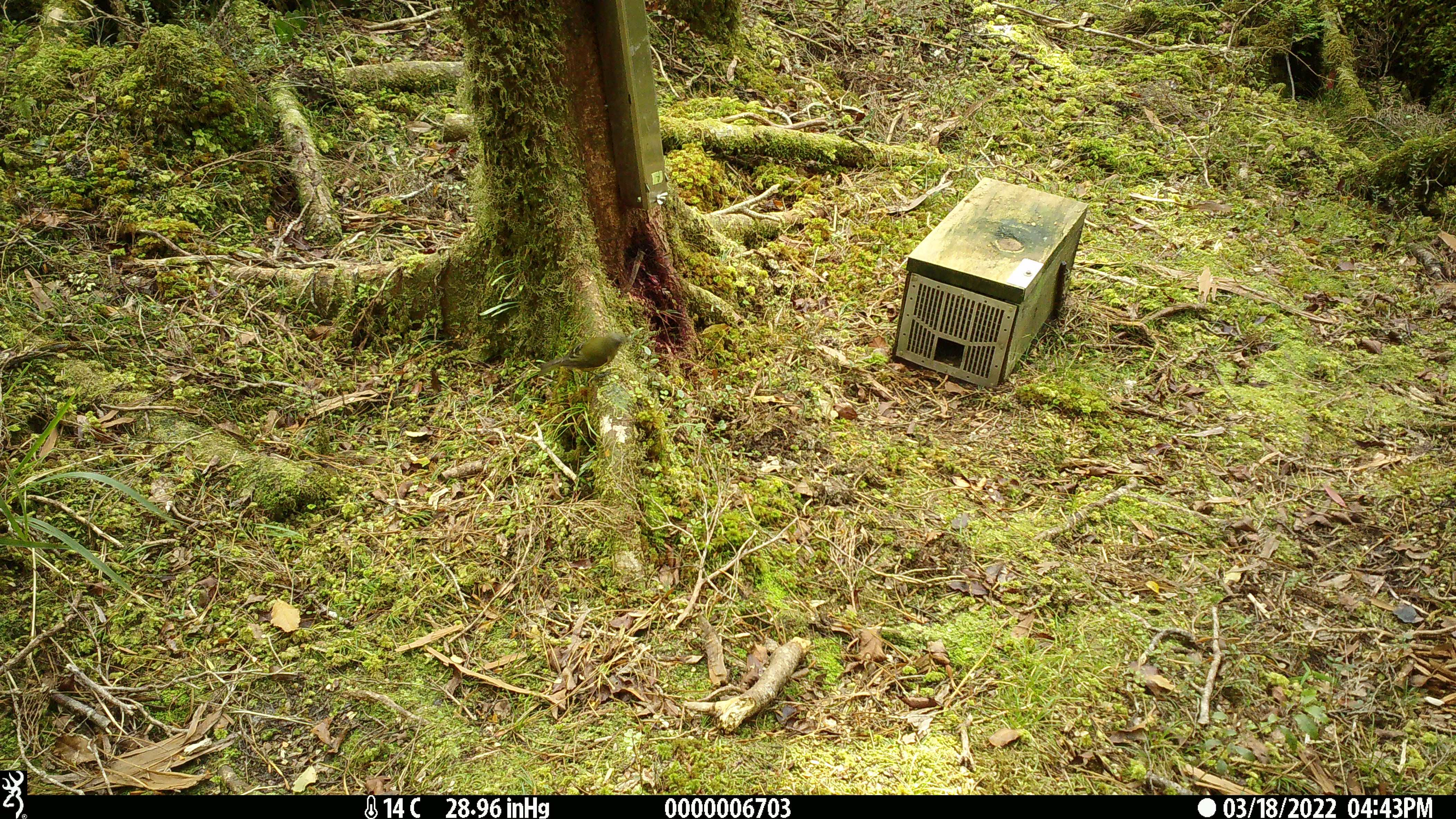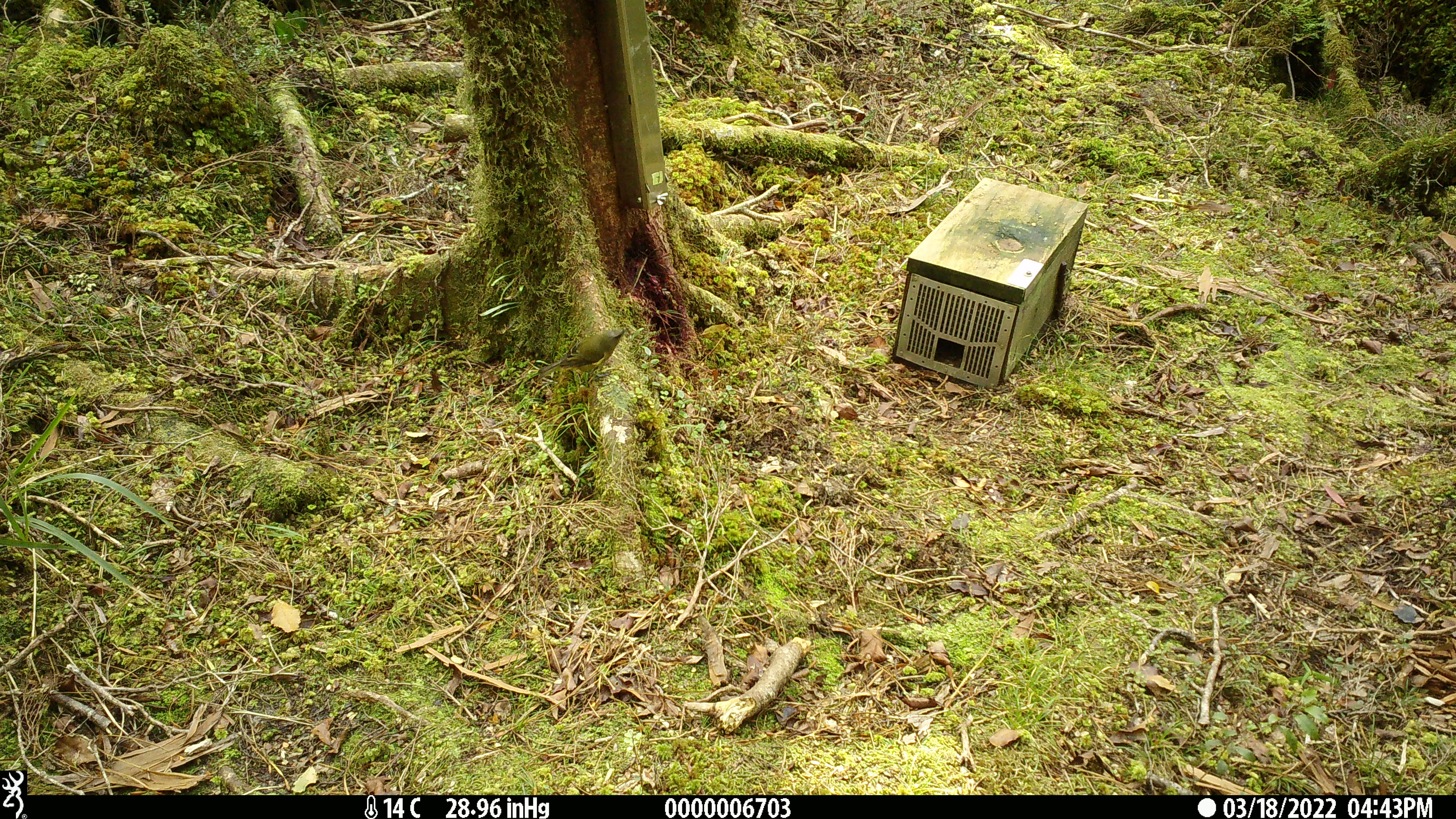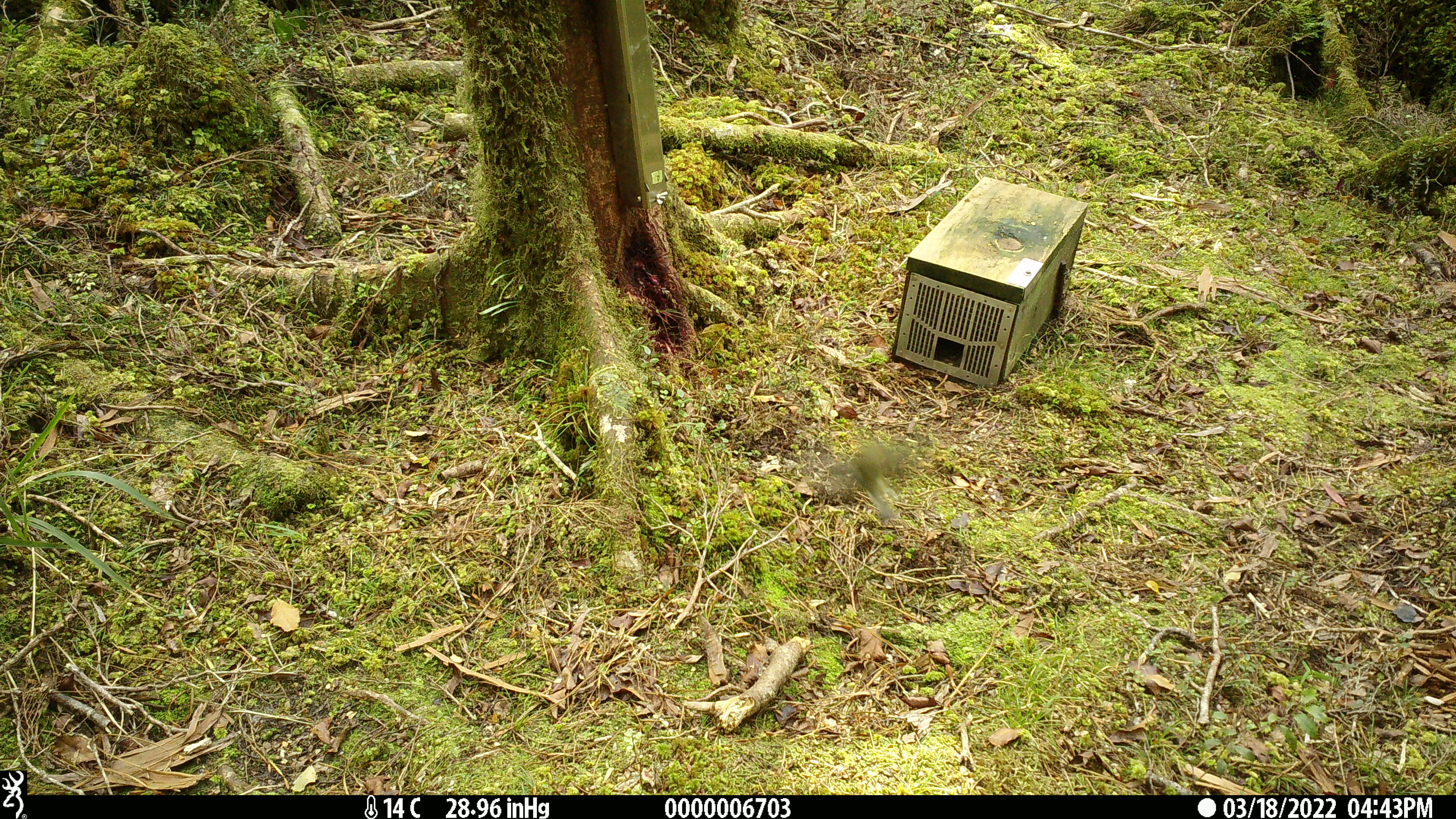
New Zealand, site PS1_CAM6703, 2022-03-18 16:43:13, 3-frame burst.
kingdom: Animalia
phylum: Chordata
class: Aves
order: Passeriformes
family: Meliphagidae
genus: Anthornis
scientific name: Anthornis melanura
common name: new zealand bellbird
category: bellbird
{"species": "bellbird (new zealand bellbird) (Anthornis melanura)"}